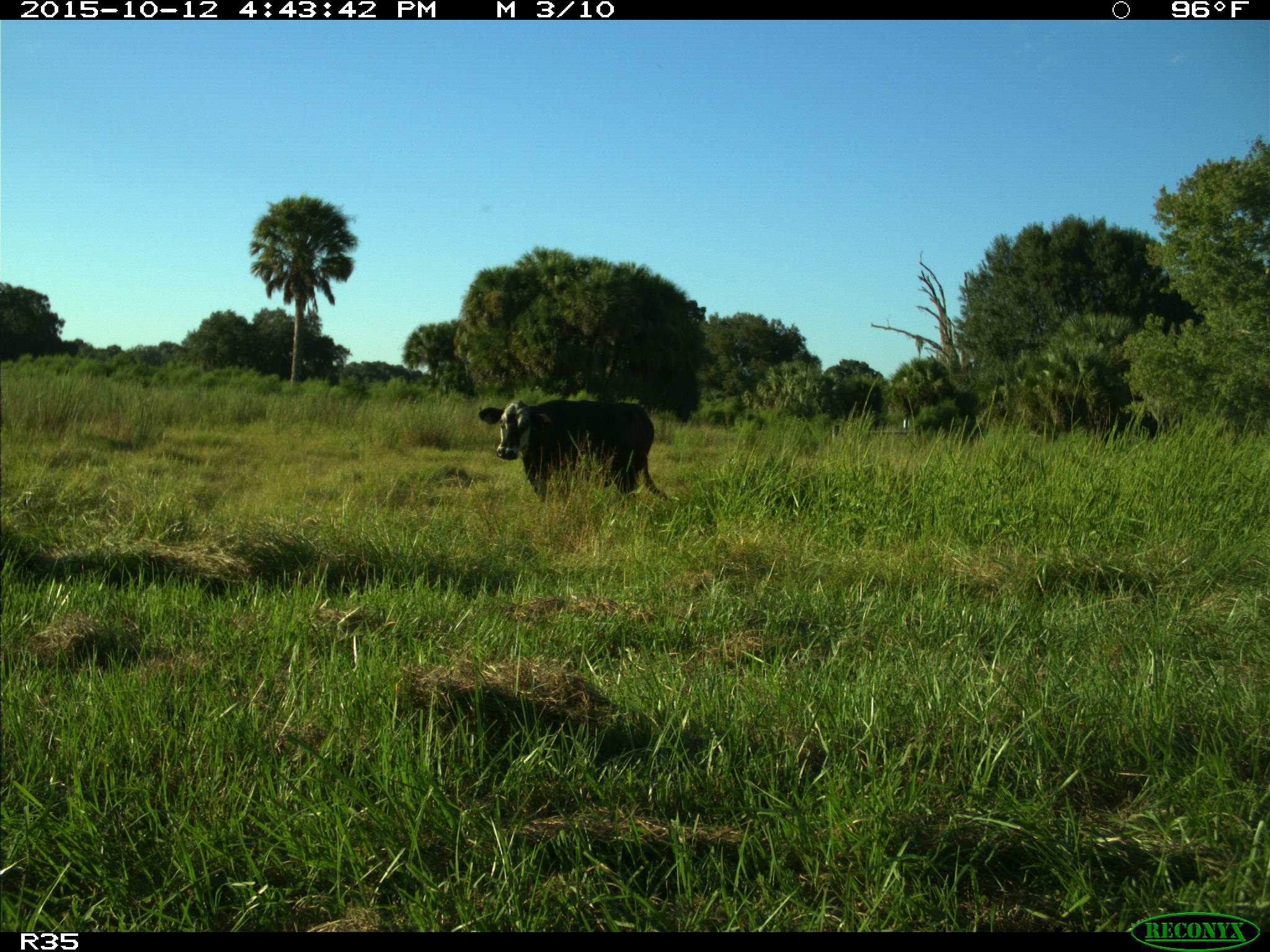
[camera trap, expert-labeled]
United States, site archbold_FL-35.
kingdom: Animalia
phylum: Chordata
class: Mammalia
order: Artiodactyla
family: Bovidae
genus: Bos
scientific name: Bos taurus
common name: domestic cow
Bos taurus (domestic cow).